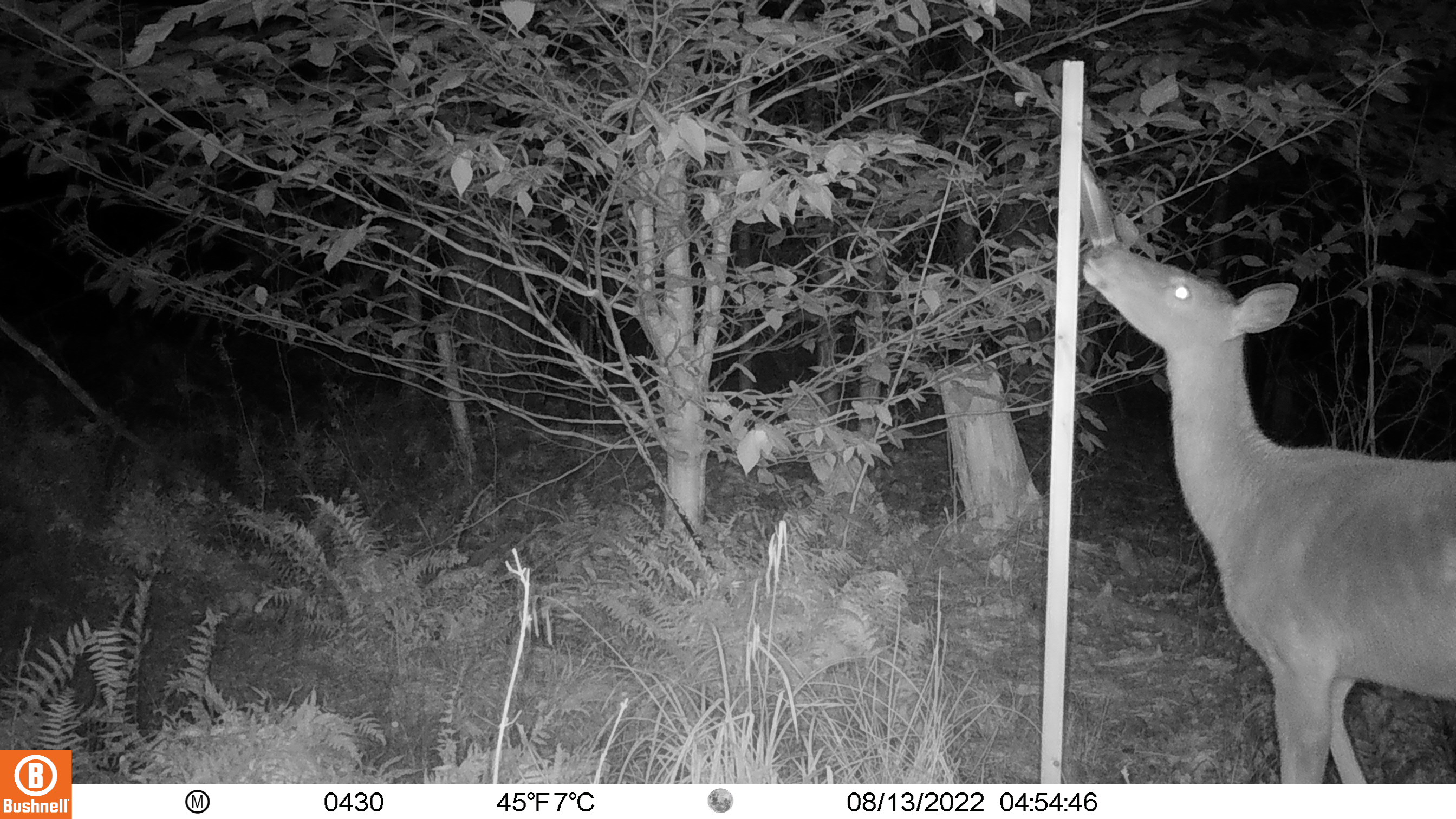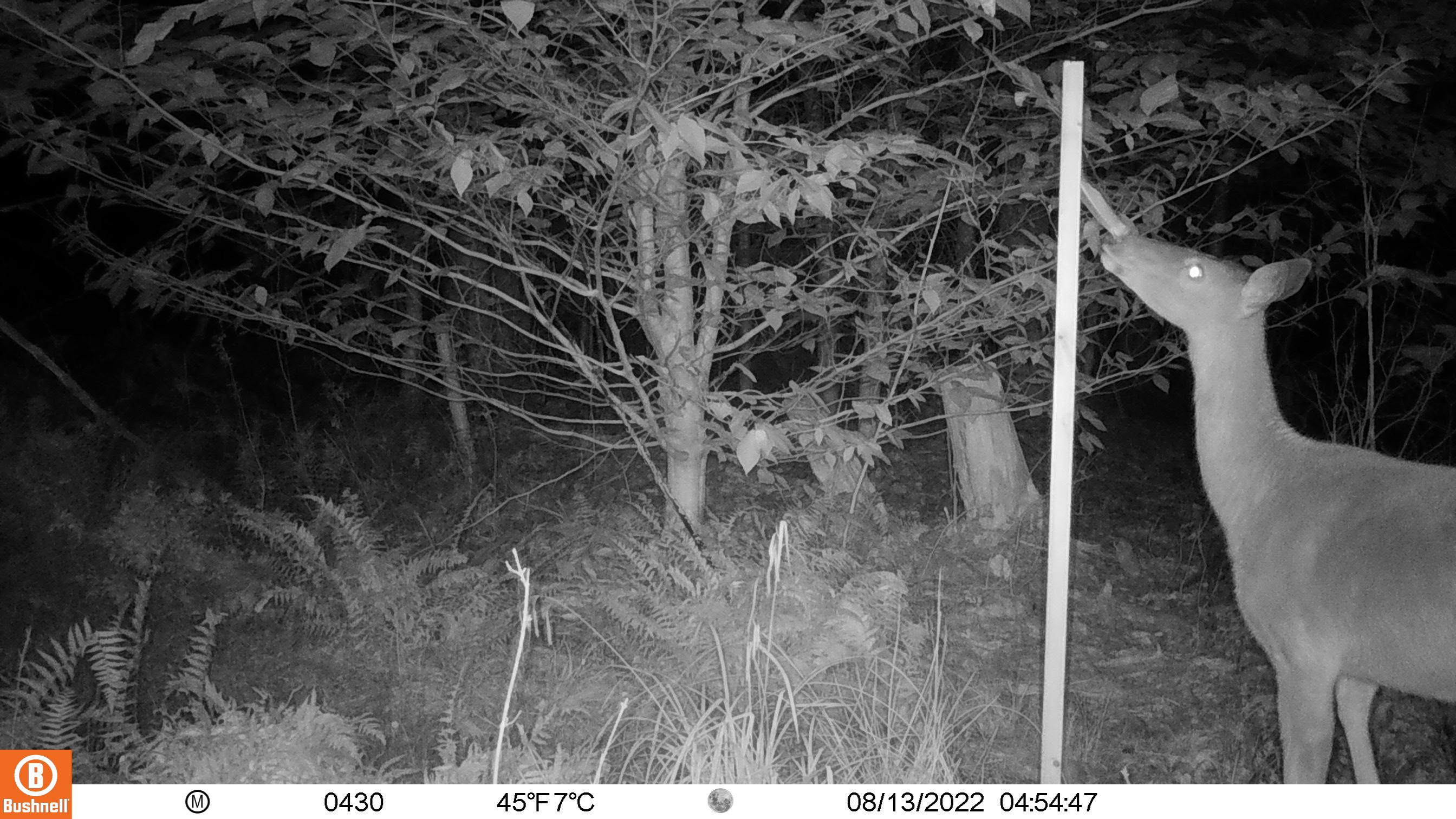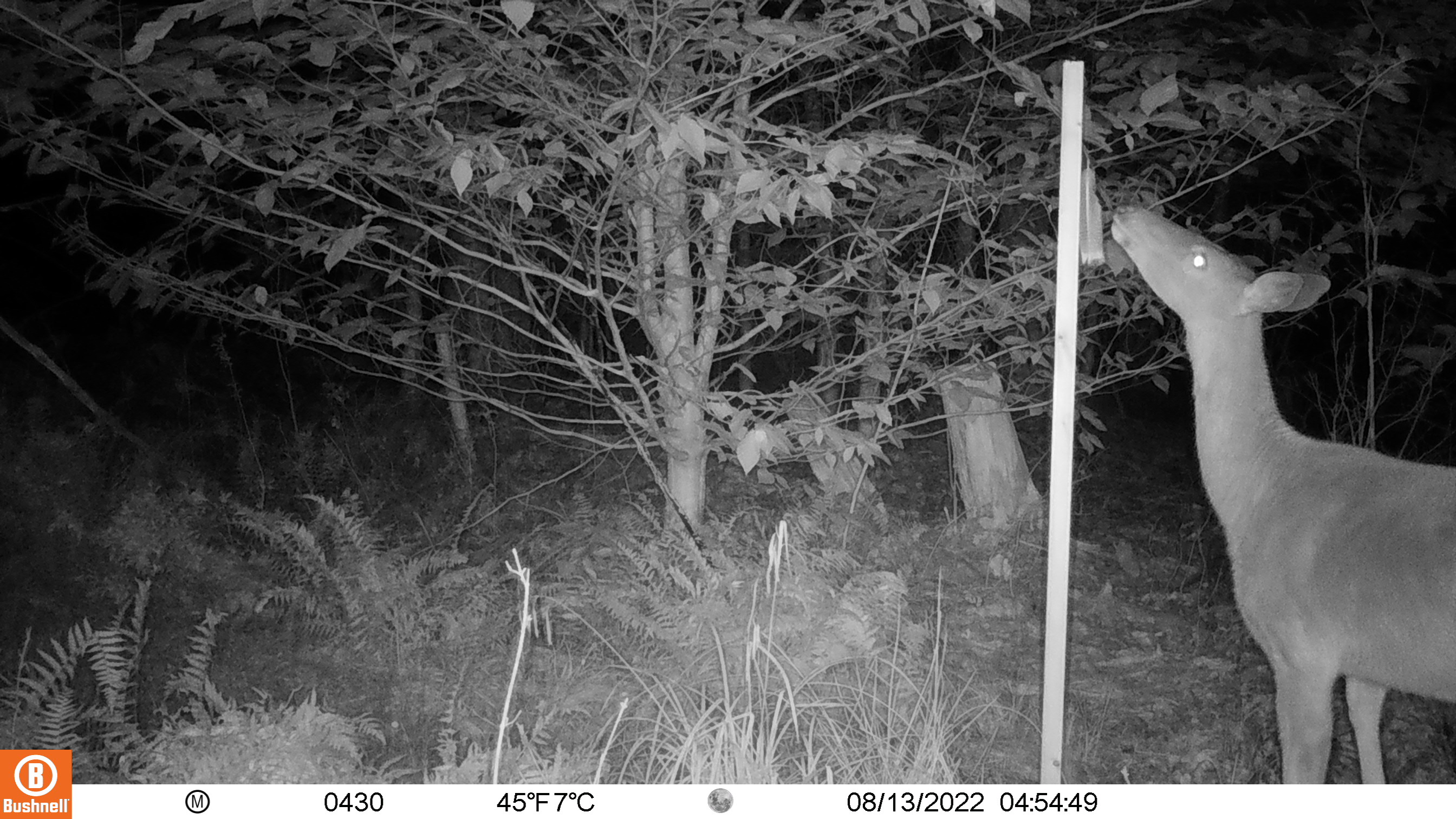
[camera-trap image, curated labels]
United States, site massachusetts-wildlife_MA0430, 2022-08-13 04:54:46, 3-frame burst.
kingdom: Animalia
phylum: Chordata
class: Mammalia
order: Artiodactyla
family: Cervidae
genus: Odocoileus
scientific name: Odocoileus virginianus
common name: white-tailed deer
White-tailed deer (Odocoileus virginianus).